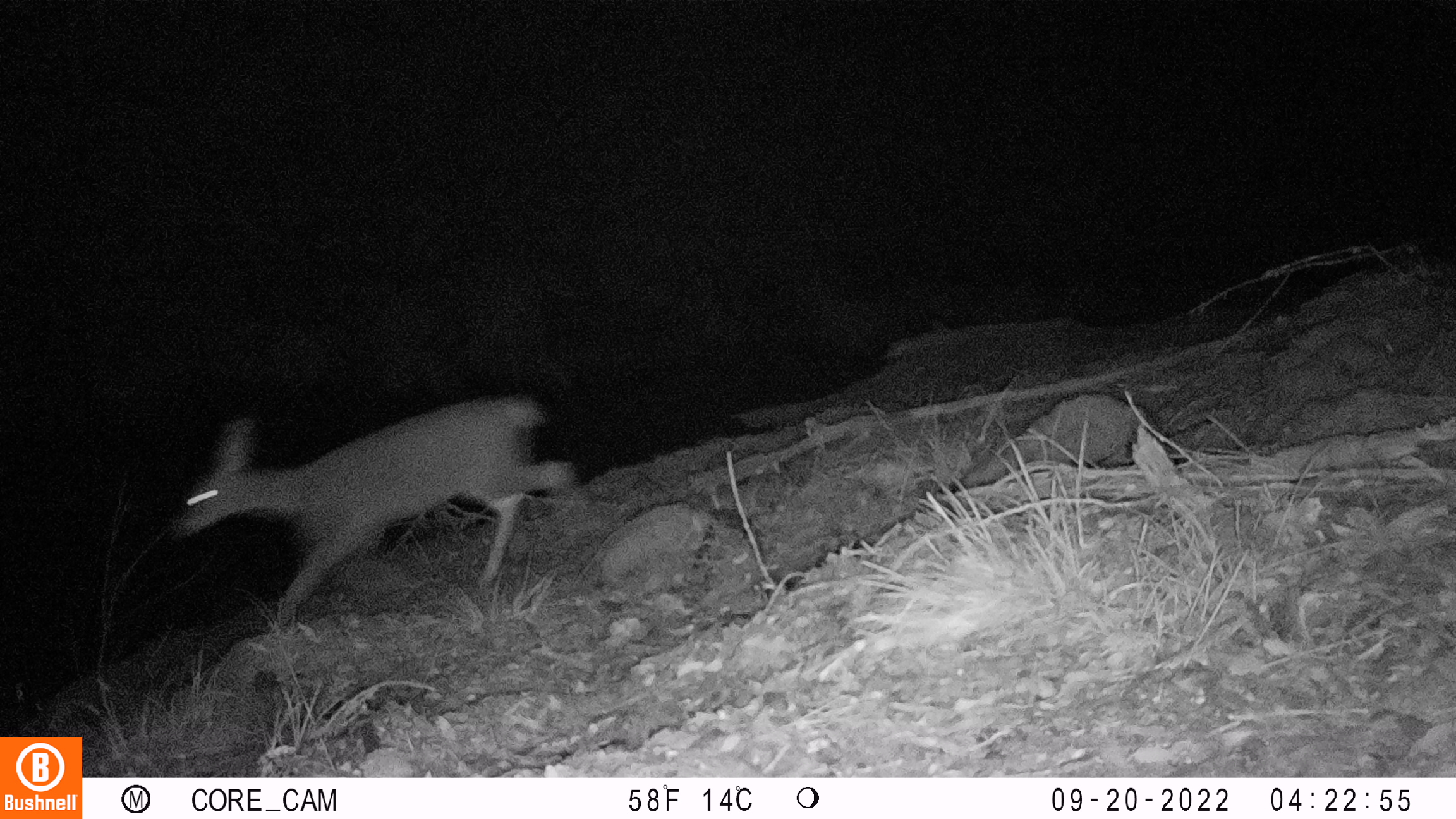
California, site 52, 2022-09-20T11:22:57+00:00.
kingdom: Animalia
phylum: Chordata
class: Mammalia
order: Artiodactyla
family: Cervidae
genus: Odocoileus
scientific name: Odocoileus hemionus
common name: mule deer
Mule deer (Odocoileus hemionus).